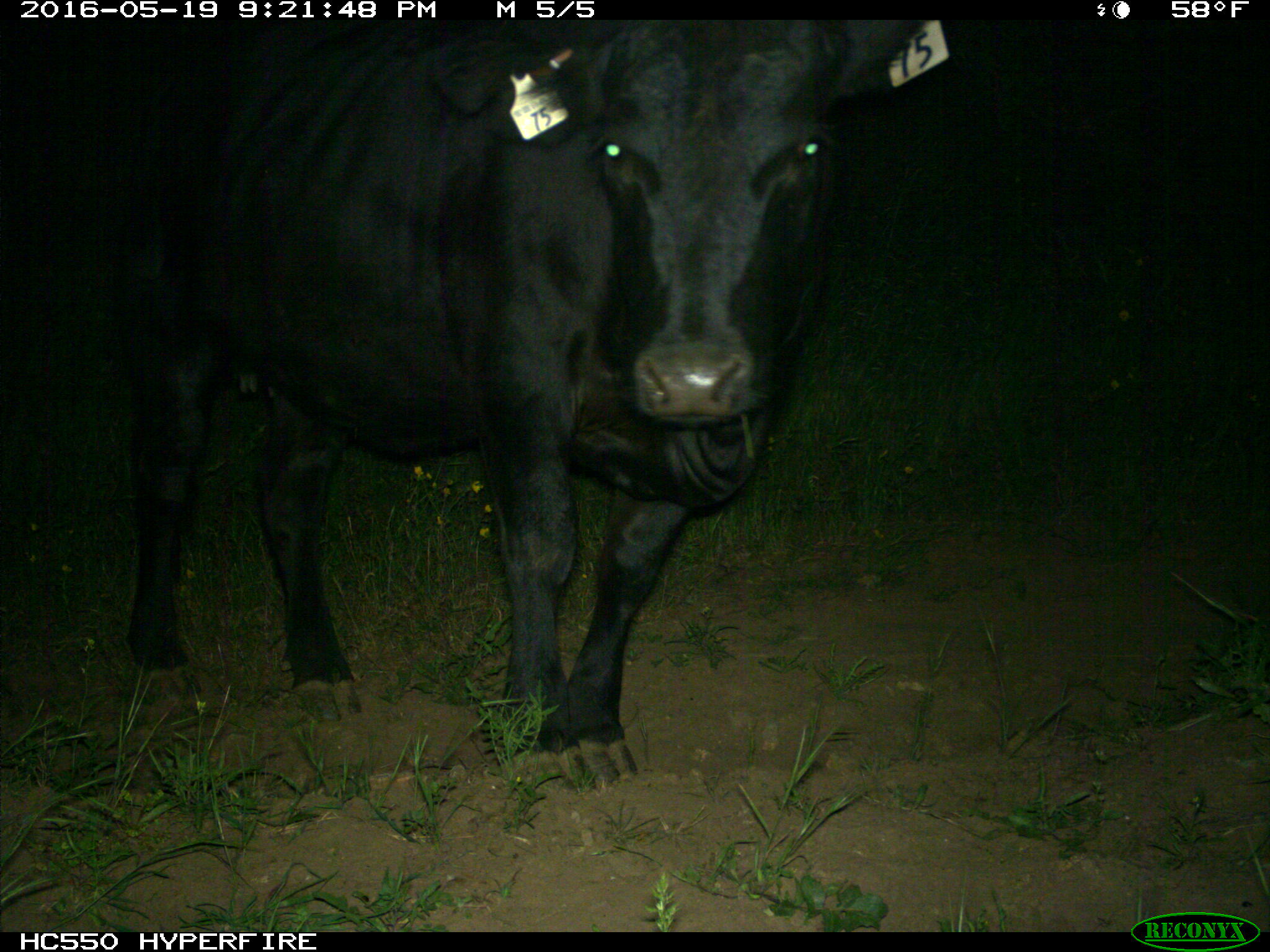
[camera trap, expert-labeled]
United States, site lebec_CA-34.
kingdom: Animalia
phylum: Chordata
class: Mammalia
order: Artiodactyla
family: Bovidae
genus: Bos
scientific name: Bos taurus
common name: domestic cow